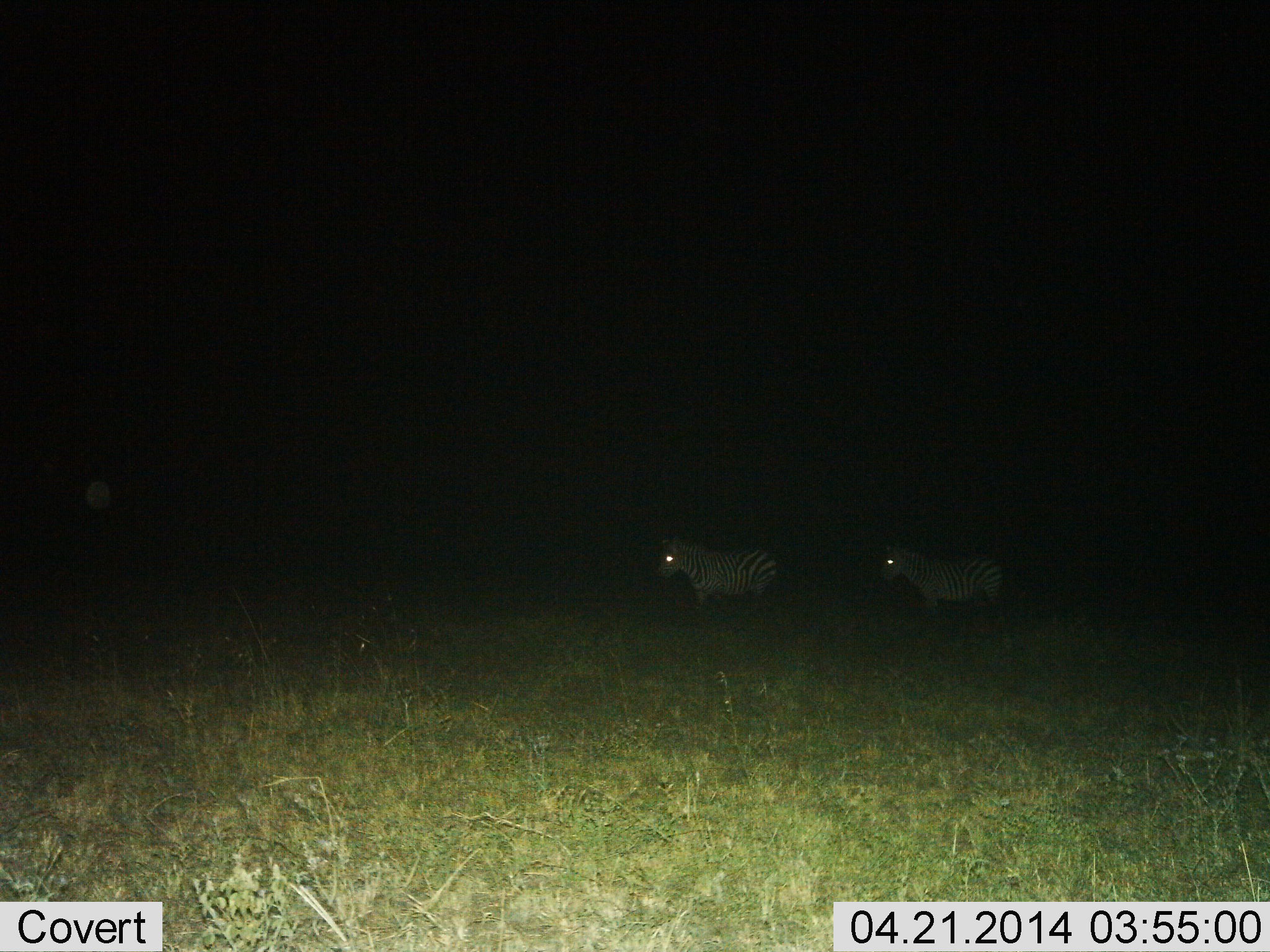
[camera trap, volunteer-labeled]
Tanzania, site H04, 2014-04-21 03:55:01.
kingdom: Animalia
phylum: Chordata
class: Mammalia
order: Perissodactyla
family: Equidae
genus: Equus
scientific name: Equus quagga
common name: plains zebra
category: zebra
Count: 2.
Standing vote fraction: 60%.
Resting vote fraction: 0%.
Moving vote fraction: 40%.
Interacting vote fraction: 0%.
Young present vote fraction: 0%.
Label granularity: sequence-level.